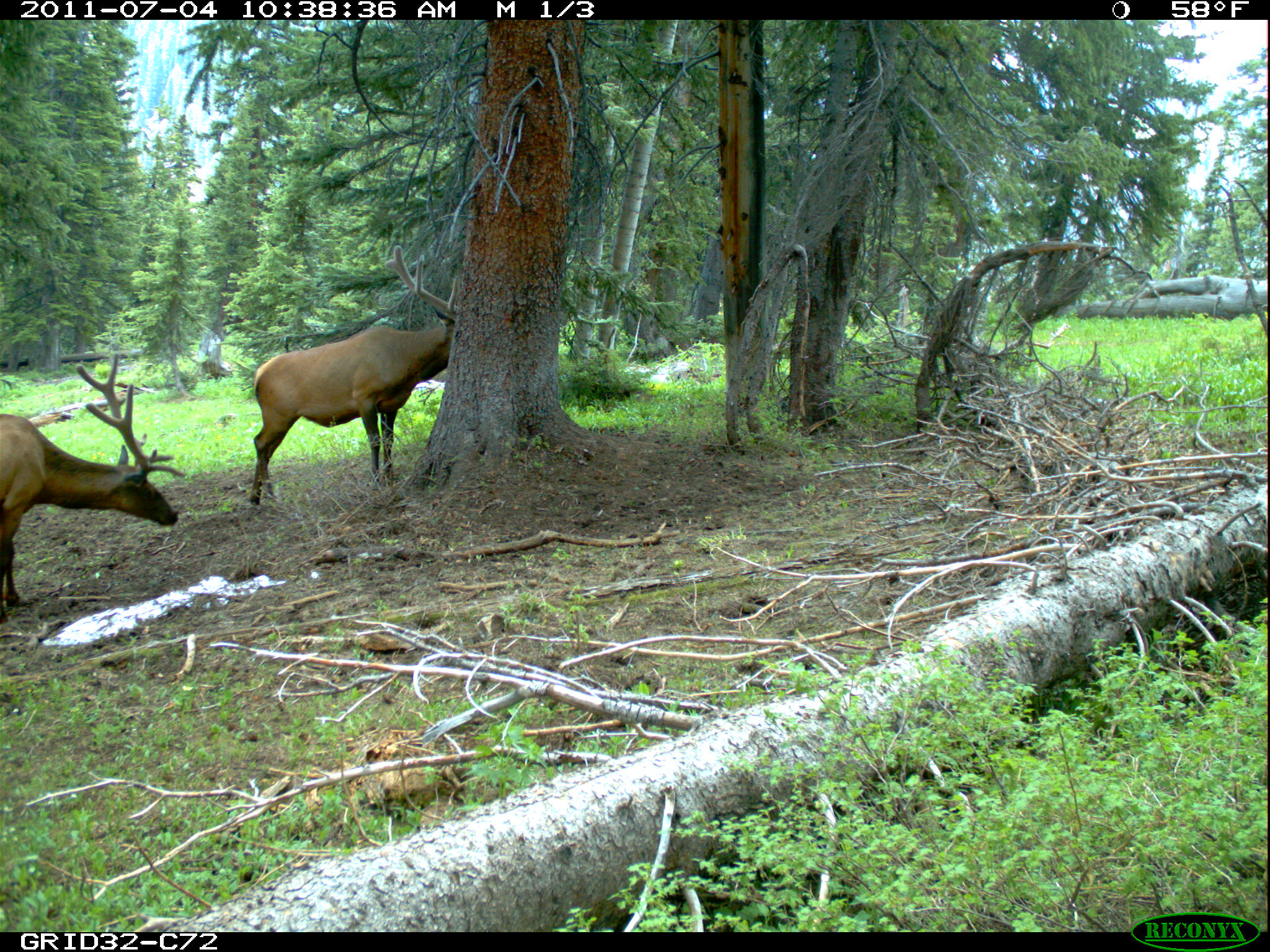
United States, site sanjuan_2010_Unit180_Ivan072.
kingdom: Animalia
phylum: Chordata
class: Mammalia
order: Artiodactyla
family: Cervidae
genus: Cervus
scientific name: Cervus elaphus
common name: red deer